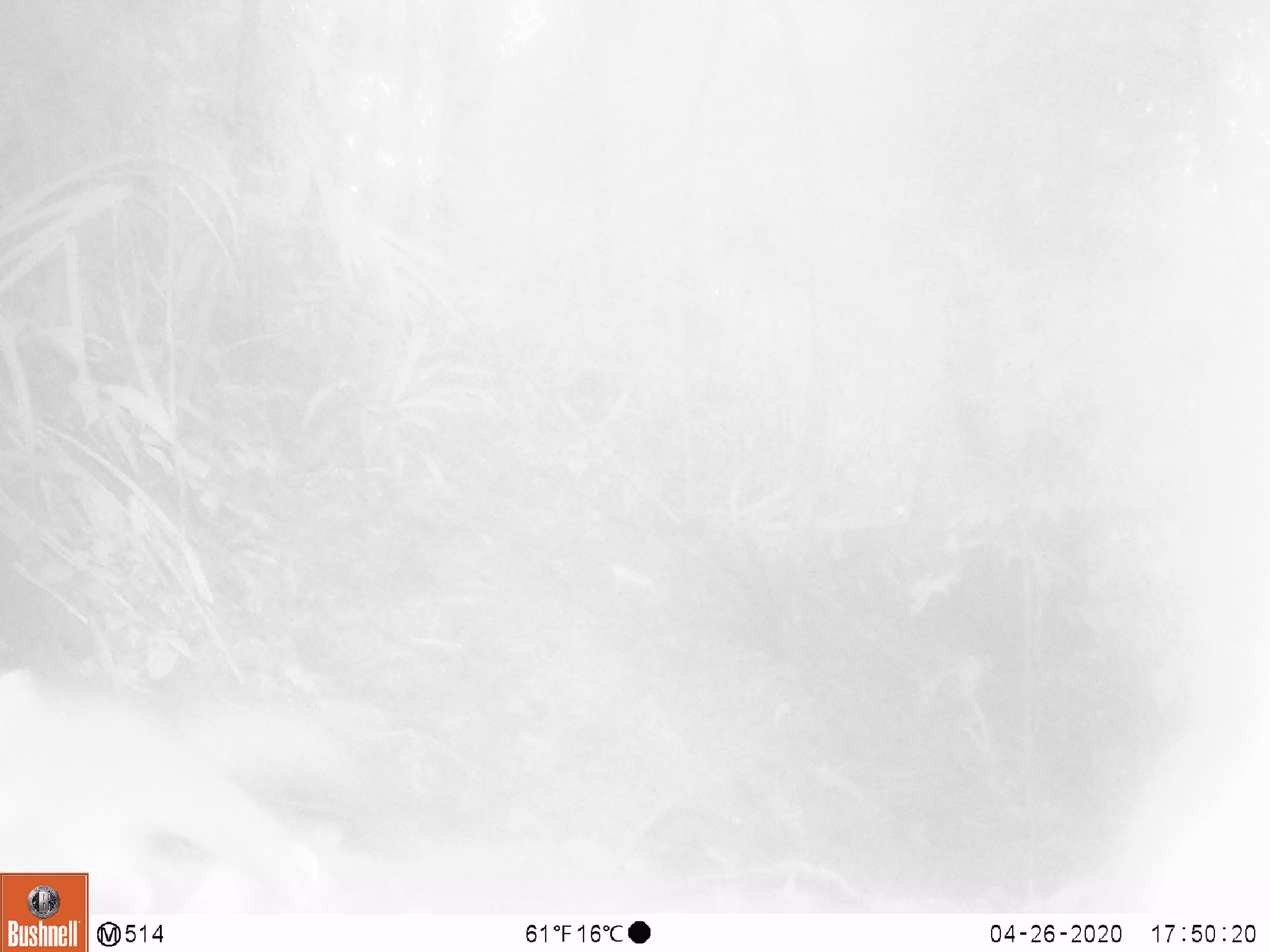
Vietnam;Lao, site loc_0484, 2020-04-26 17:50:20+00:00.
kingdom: Animalia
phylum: Chordata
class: Mammalia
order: Rodentia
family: Sciuridae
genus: Sciurus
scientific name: Sciurus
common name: squirrel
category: unidentified squirrel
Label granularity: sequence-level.